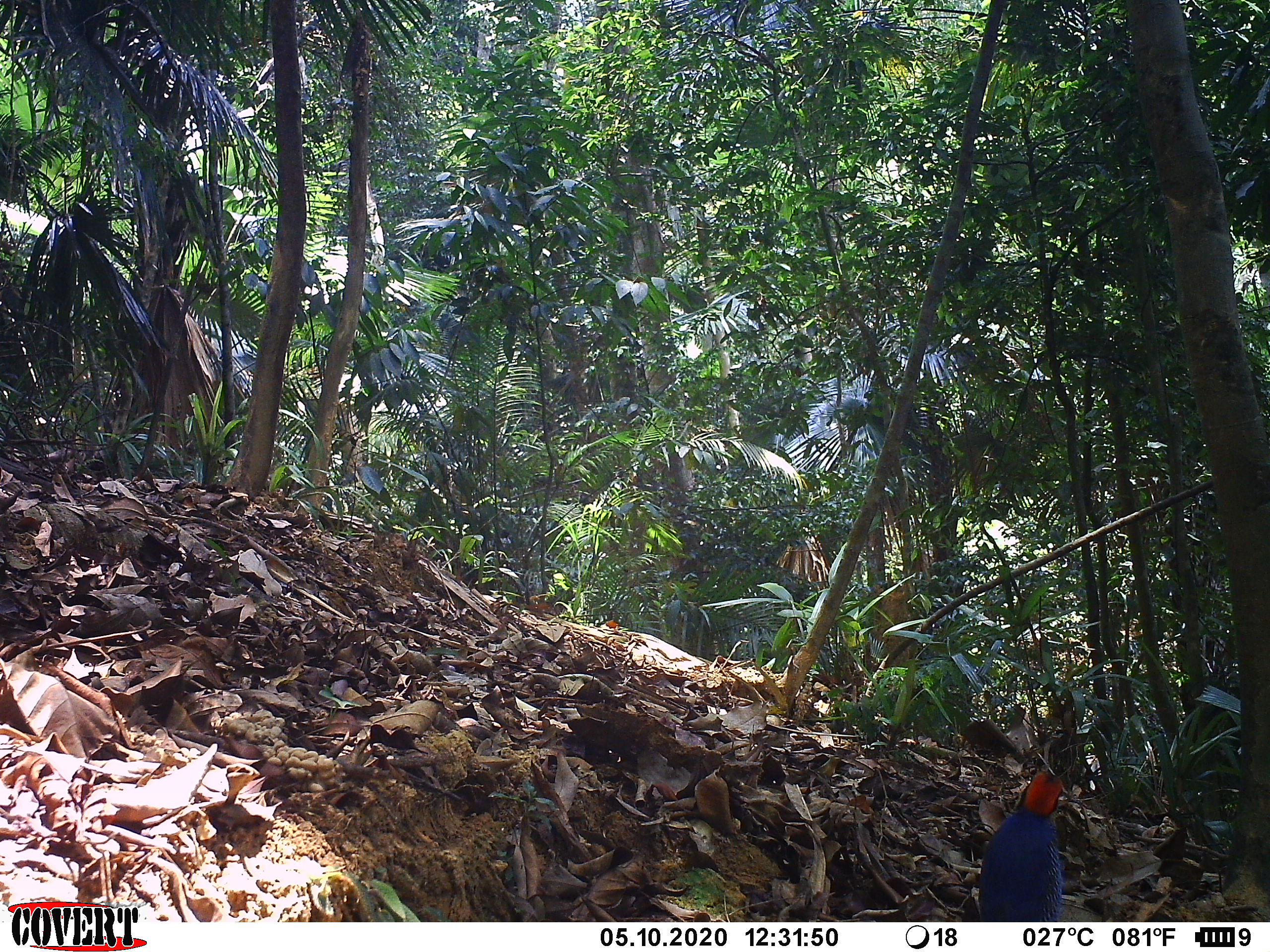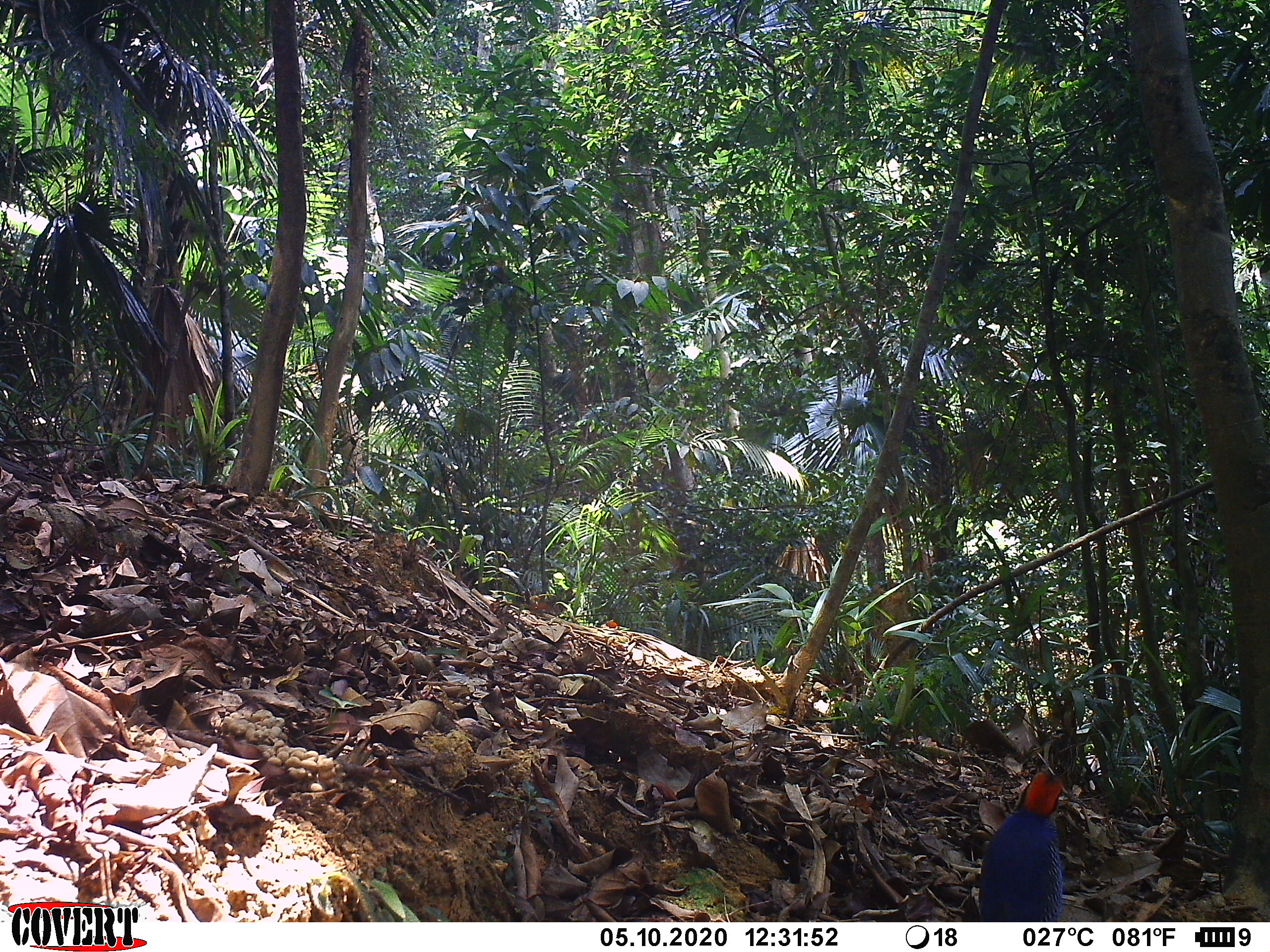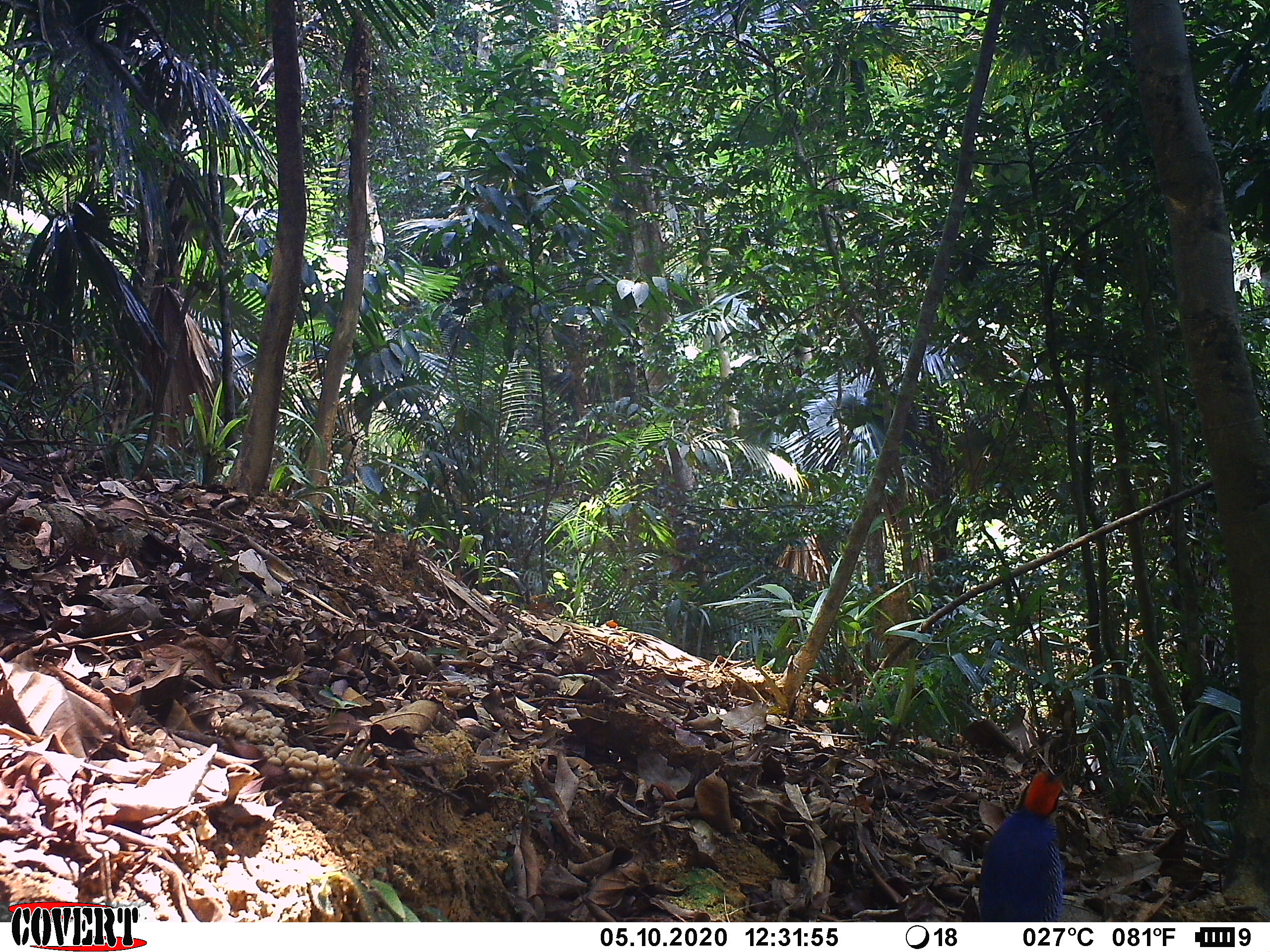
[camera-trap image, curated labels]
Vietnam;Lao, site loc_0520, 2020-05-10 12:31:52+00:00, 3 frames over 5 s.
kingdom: Animalia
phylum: Chordata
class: Aves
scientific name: Aves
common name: bird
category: unidentified bird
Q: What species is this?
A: Unidentified bird (bird) (Aves).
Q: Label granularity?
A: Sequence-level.